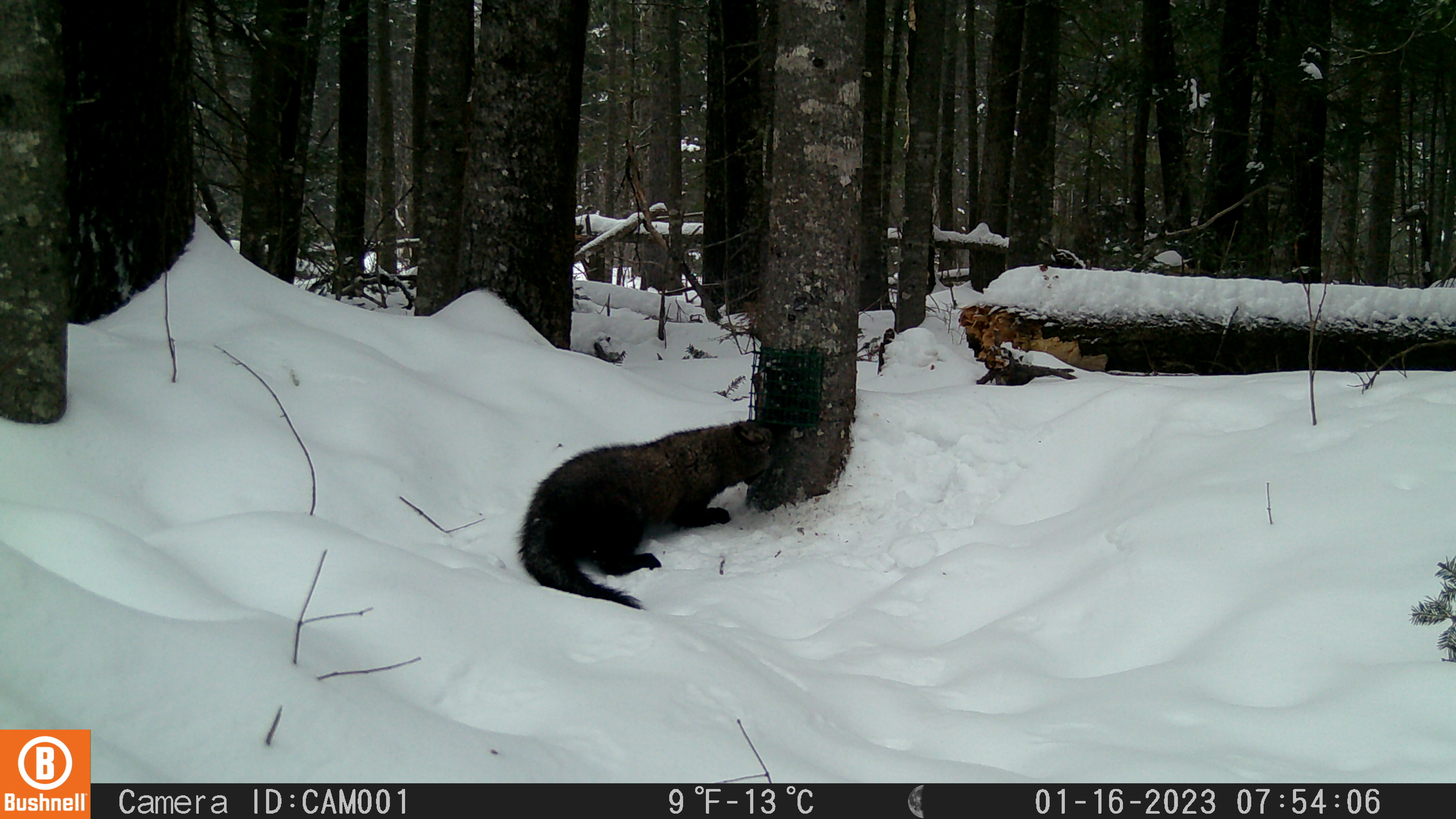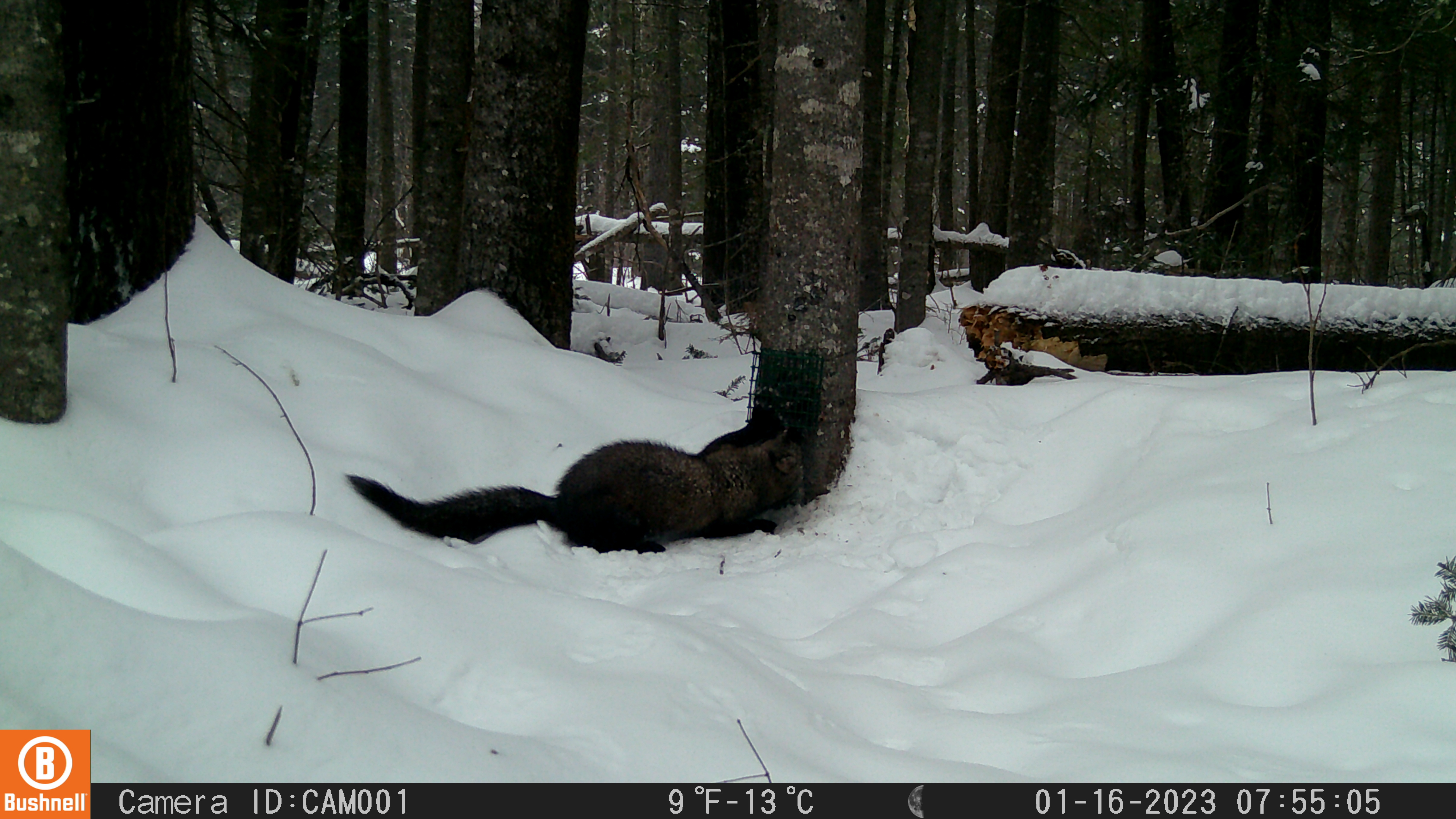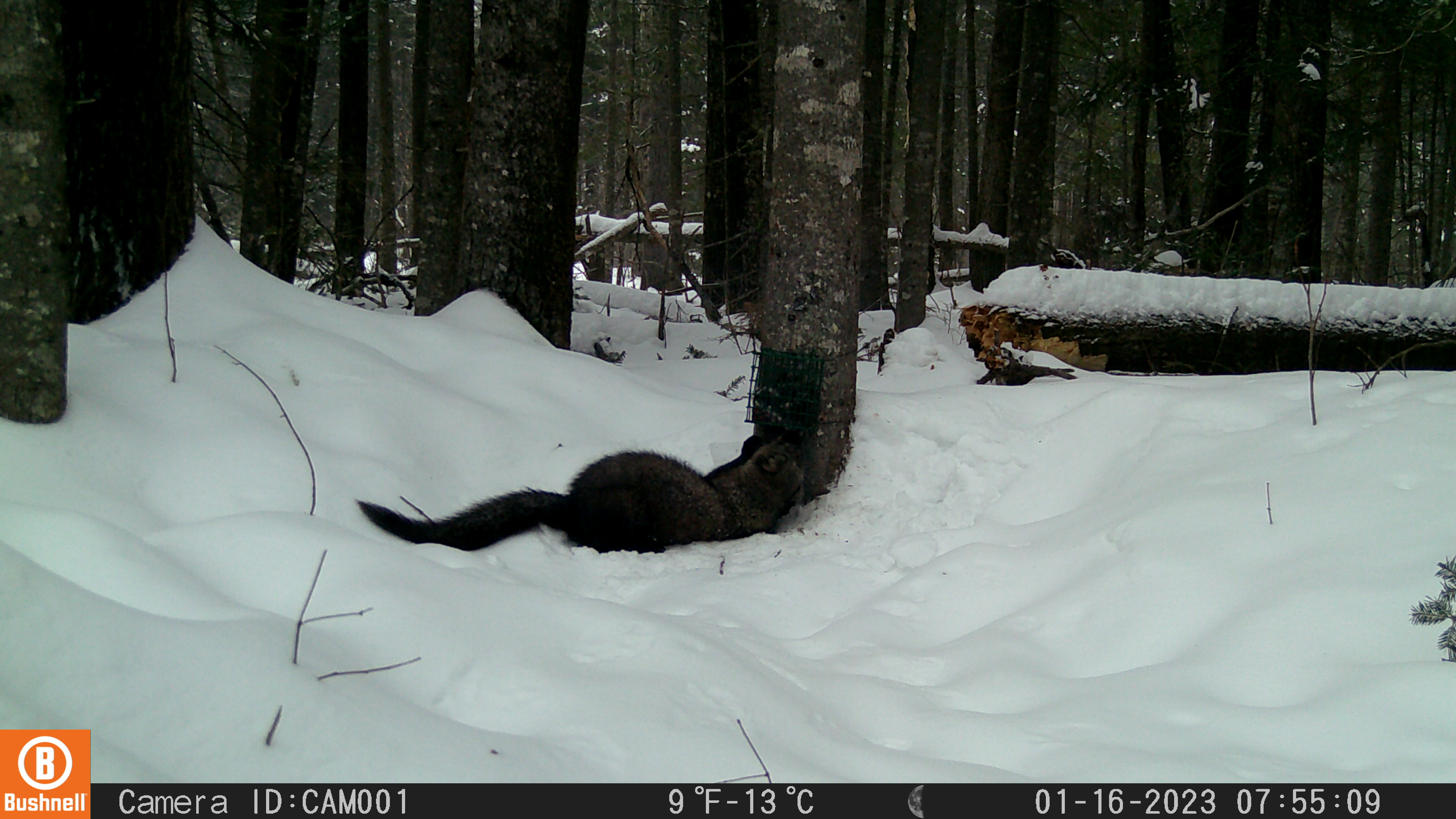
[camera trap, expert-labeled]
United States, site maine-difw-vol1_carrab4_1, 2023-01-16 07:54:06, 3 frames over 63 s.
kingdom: Animalia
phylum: Chordata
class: Mammalia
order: Carnivora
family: Mustelidae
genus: Pekania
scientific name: Pekania pennanti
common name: fisher